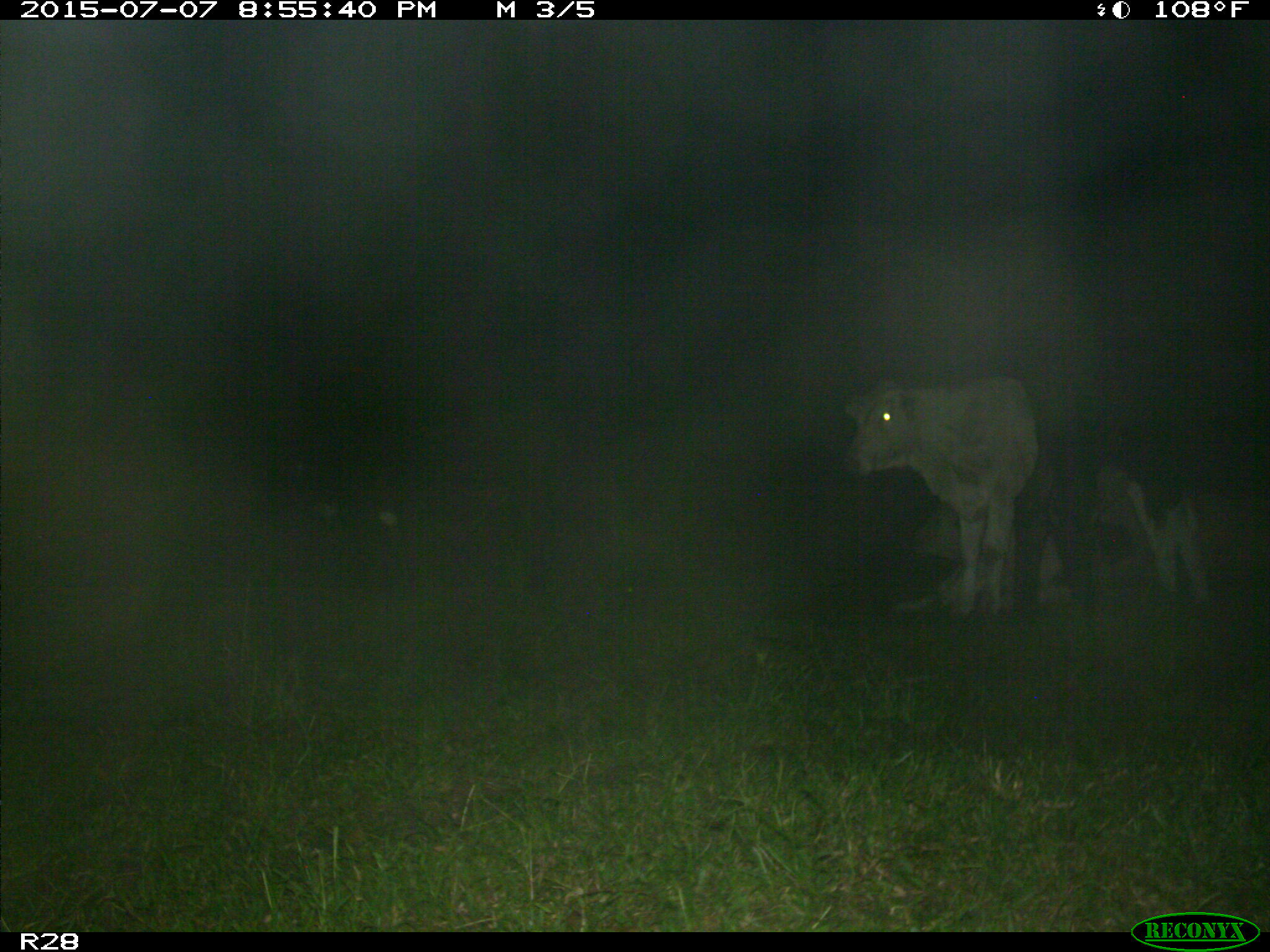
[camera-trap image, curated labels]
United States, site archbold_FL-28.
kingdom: Animalia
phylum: Chordata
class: Mammalia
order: Artiodactyla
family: Bovidae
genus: Bos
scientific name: Bos taurus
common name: domestic cow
Bos taurus (domestic cow).